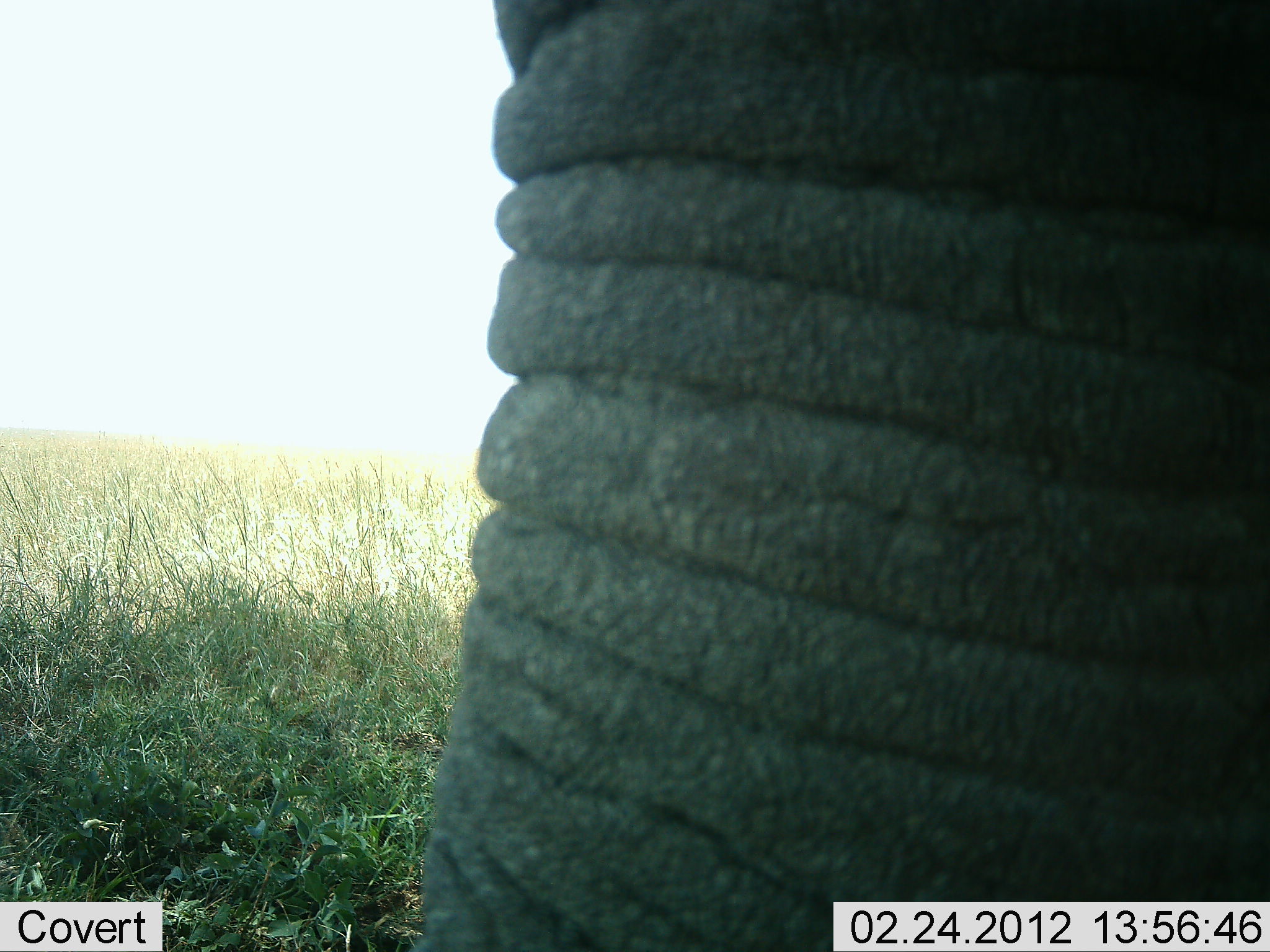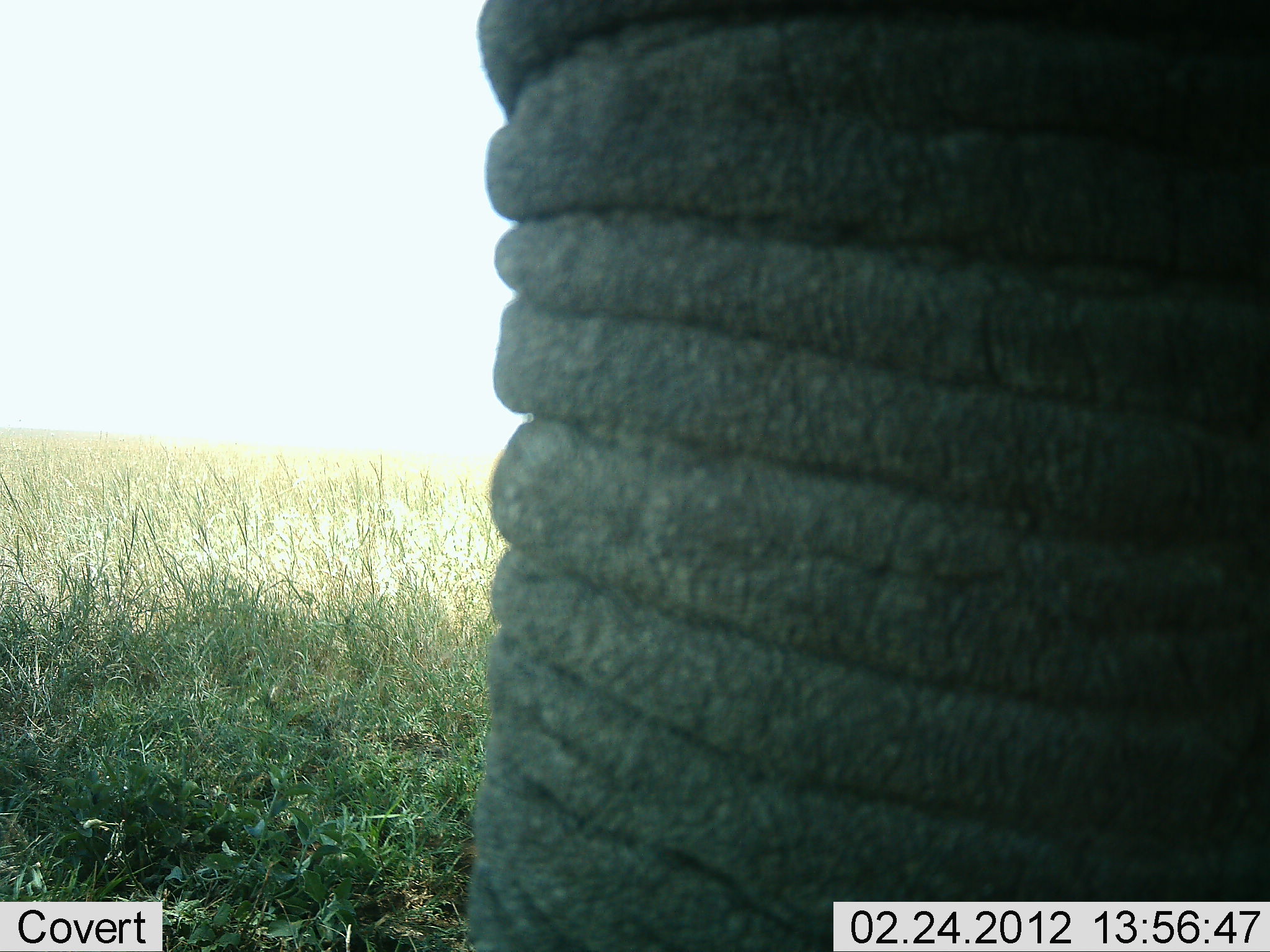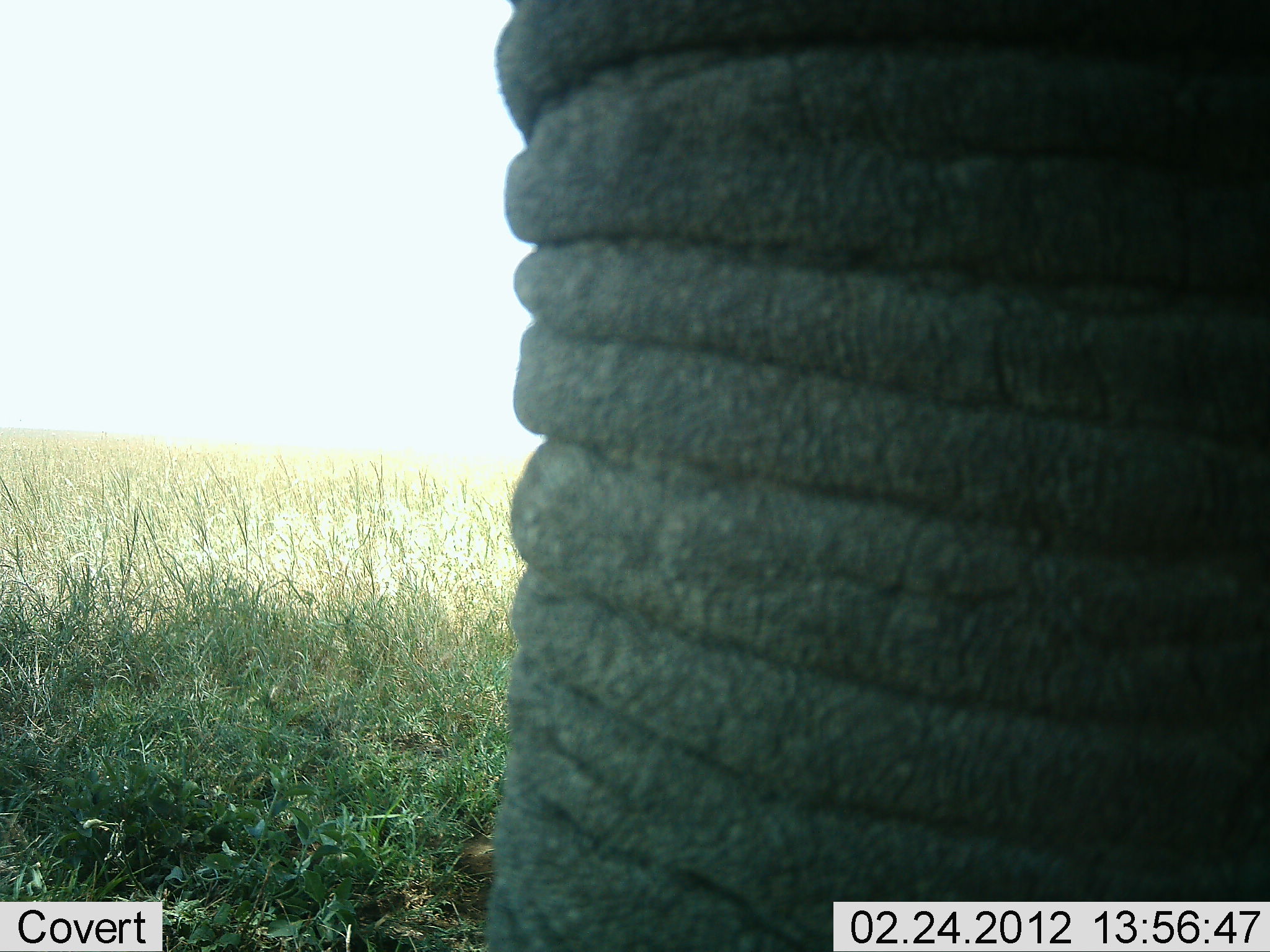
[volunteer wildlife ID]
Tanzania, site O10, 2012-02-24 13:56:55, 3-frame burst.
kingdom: Animalia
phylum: Chordata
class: Mammalia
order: Proboscidea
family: Elephantidae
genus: Loxodonta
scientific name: Loxodonta africana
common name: african bush elephant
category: elephant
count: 1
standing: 93%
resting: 0%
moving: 7%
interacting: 3%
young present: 0%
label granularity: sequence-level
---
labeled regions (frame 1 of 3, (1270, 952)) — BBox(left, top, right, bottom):
animal: BBox(415, 1, 1270, 951)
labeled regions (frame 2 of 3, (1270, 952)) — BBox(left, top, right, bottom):
animal: BBox(467, 1, 1264, 952)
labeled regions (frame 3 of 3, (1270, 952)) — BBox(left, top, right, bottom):
animal: BBox(488, 2, 1269, 952)